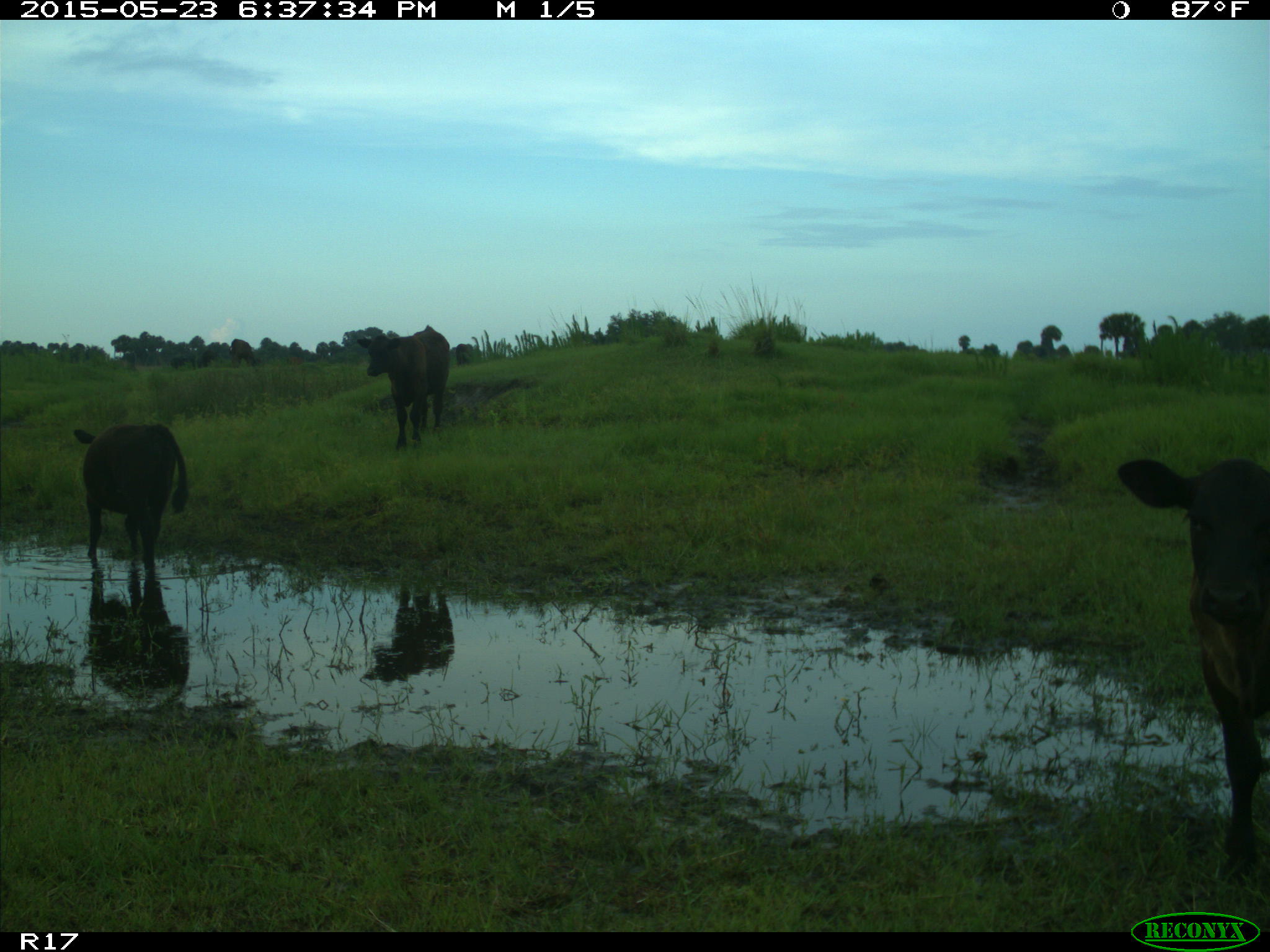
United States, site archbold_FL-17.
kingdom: Animalia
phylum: Chordata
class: Mammalia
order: Artiodactyla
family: Bovidae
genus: Bos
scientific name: Bos taurus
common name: domestic cow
Bos taurus (domestic cow).